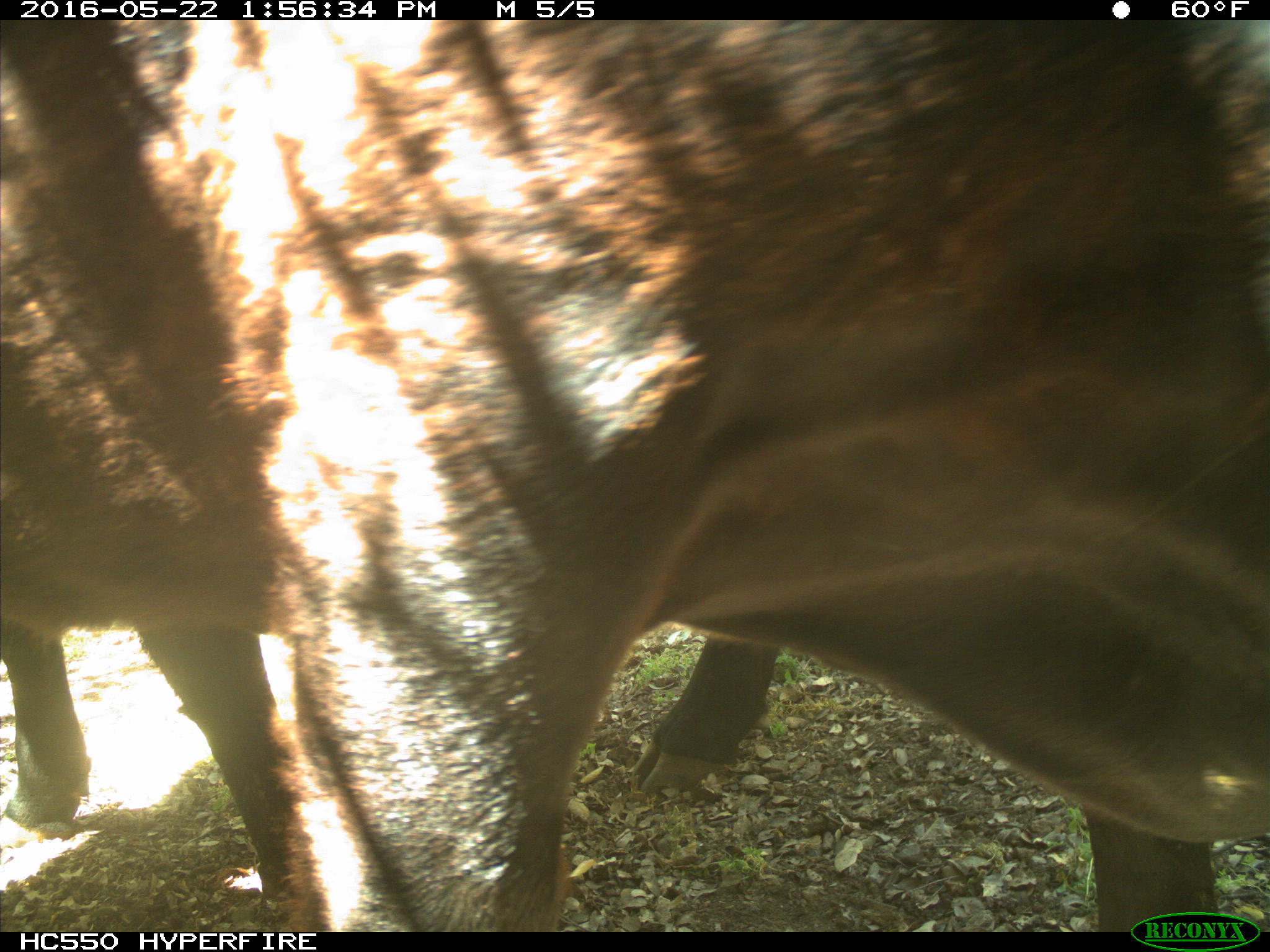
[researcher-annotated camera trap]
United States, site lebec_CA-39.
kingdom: Animalia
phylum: Chordata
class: Mammalia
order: Artiodactyla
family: Bovidae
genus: Bos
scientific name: Bos taurus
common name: domestic cow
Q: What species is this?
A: Bos taurus (domestic cow).